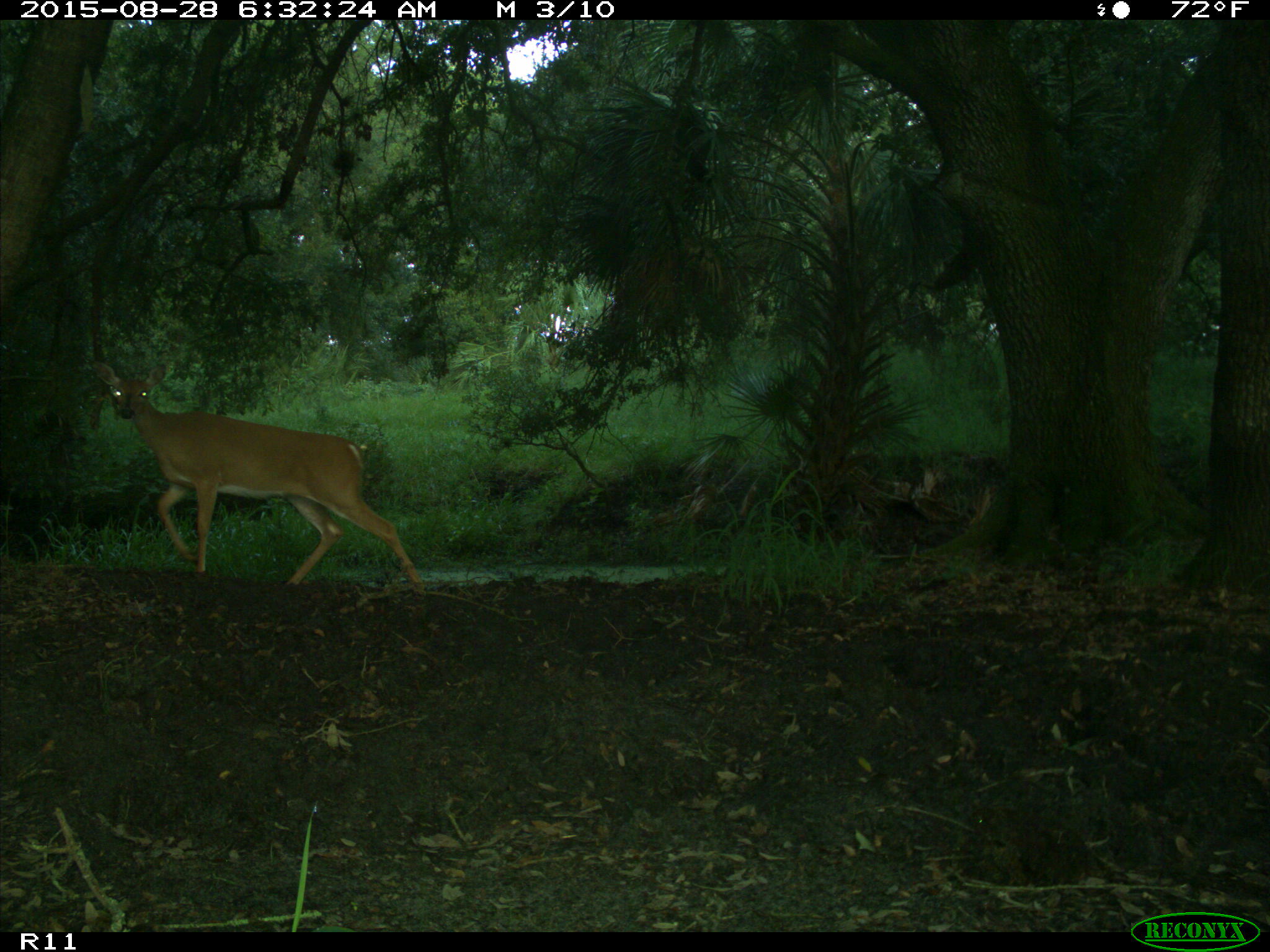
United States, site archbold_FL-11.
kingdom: Animalia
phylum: Chordata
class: Mammalia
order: Artiodactyla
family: Cervidae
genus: Odocoileus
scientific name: Odocoileus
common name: deer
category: unidentified deer